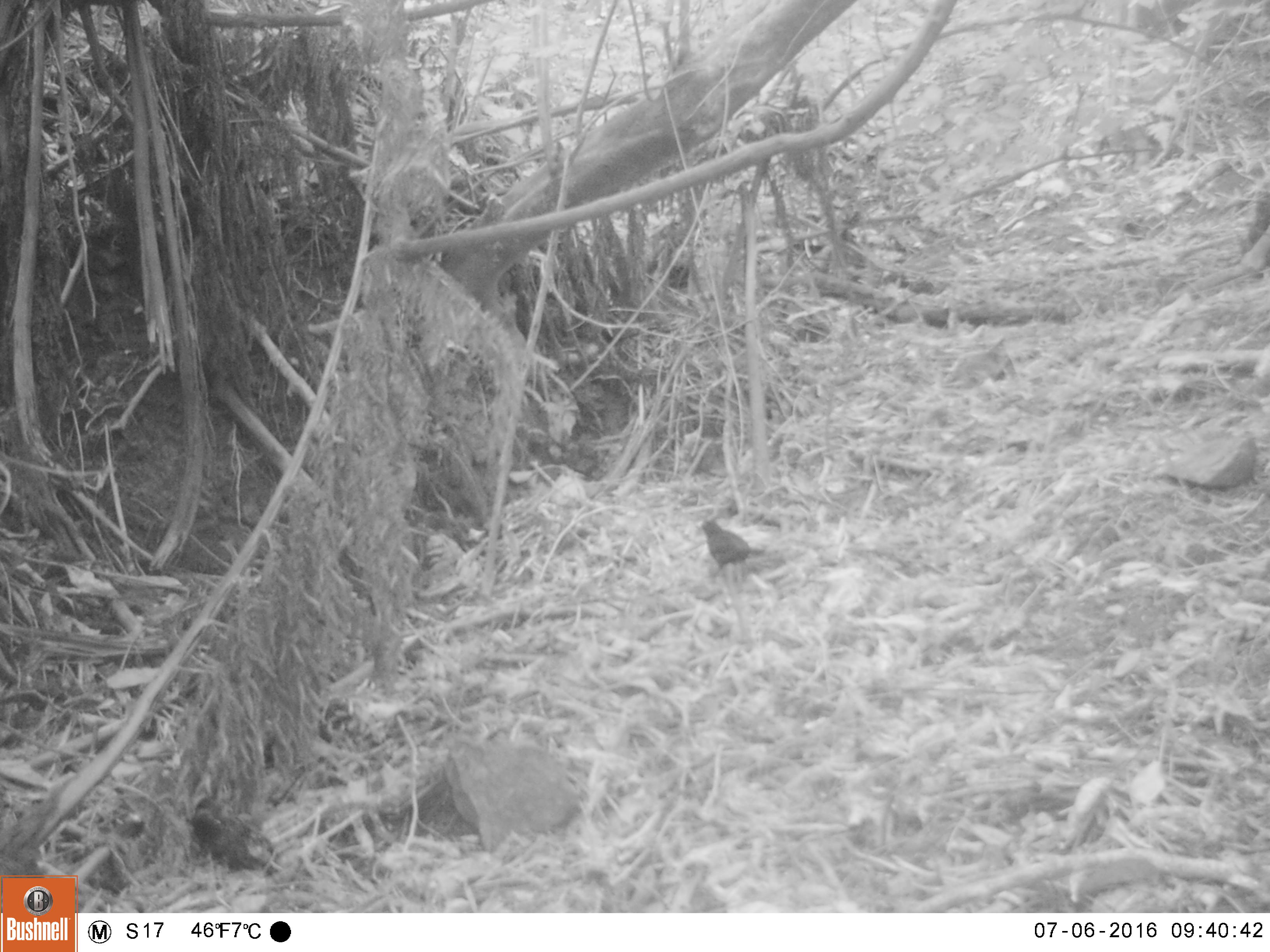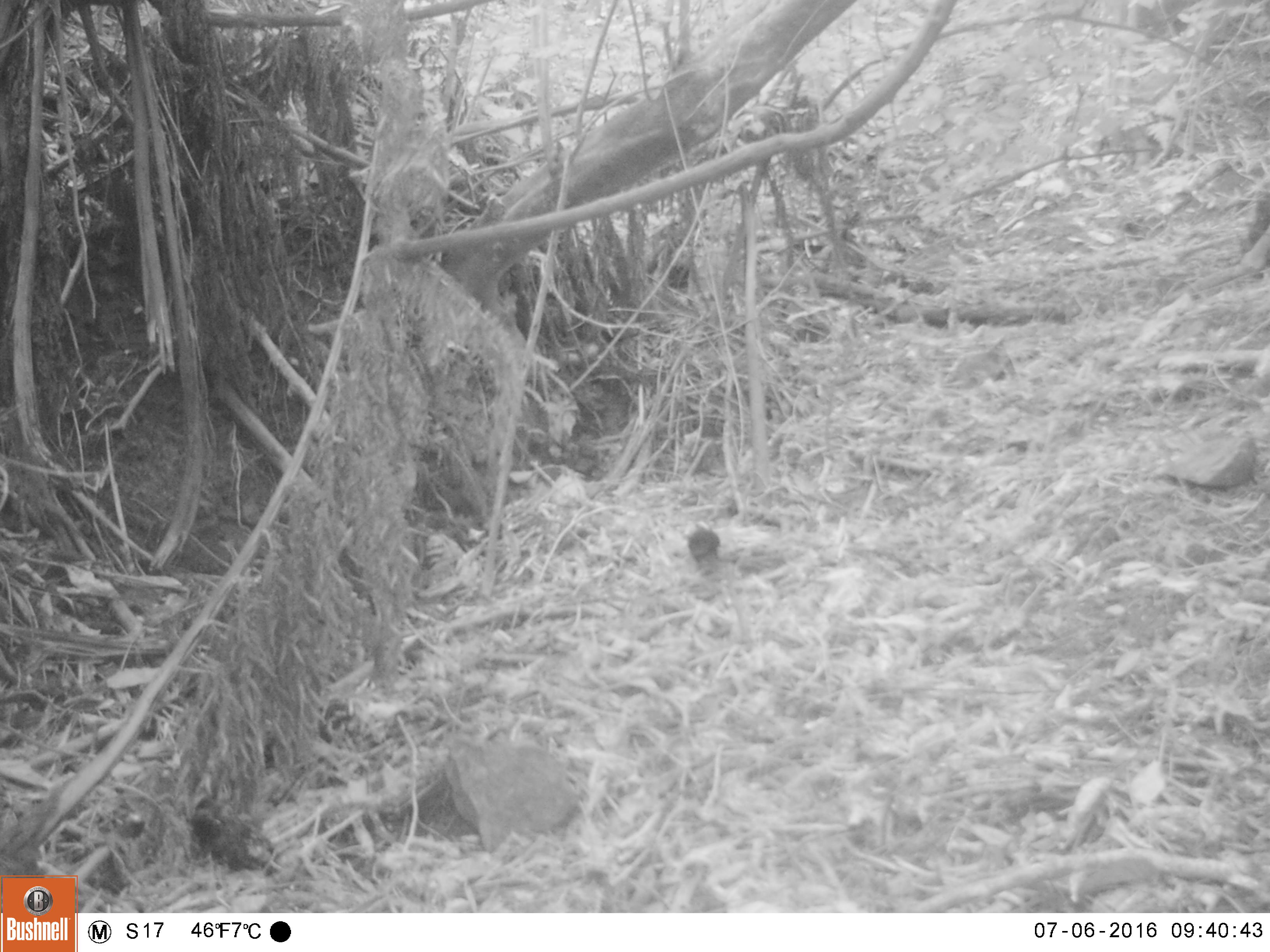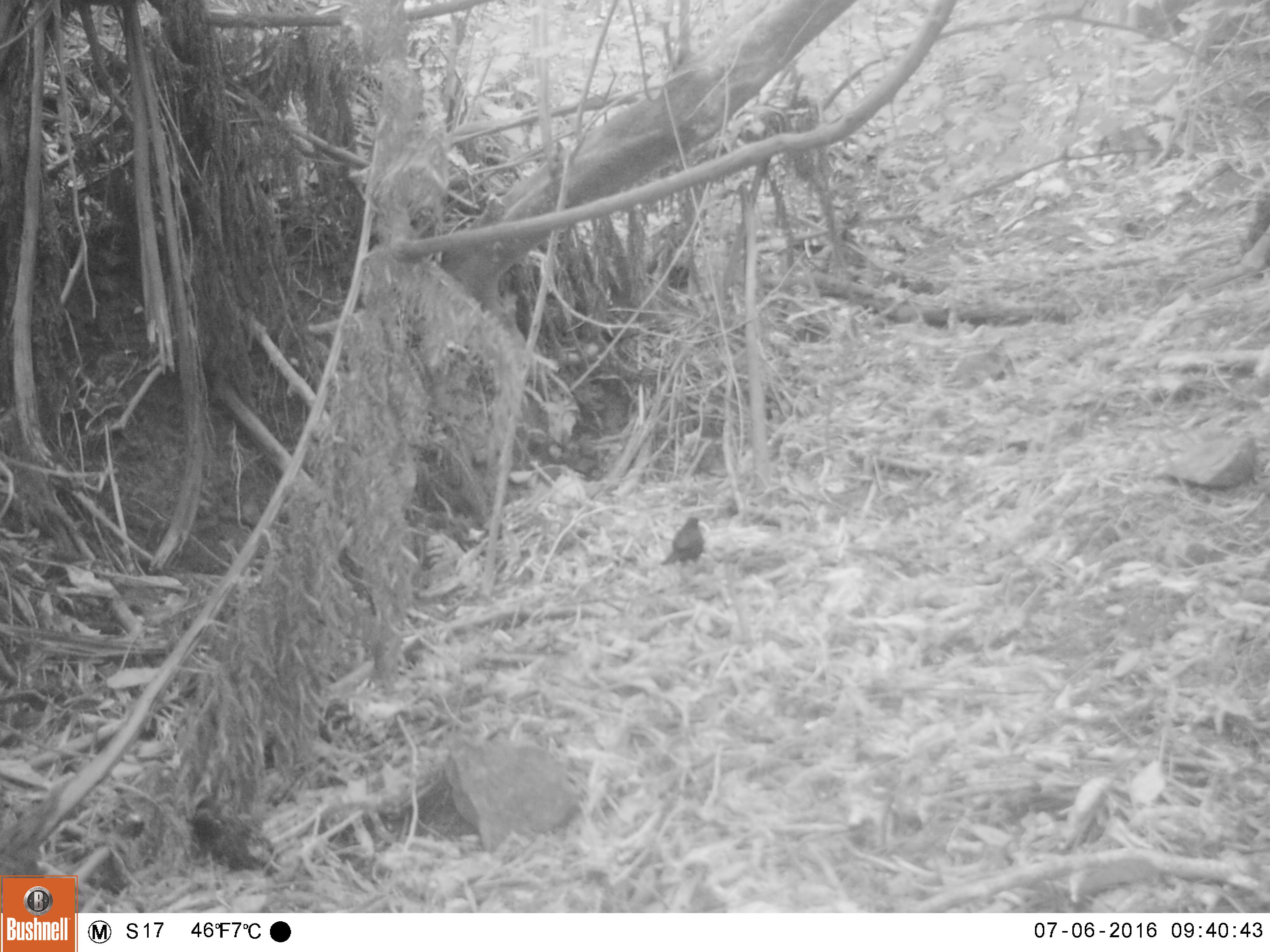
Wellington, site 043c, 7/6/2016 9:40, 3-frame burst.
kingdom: Animalia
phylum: Chordata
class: Aves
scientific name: Aves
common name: bird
Bird (Aves).